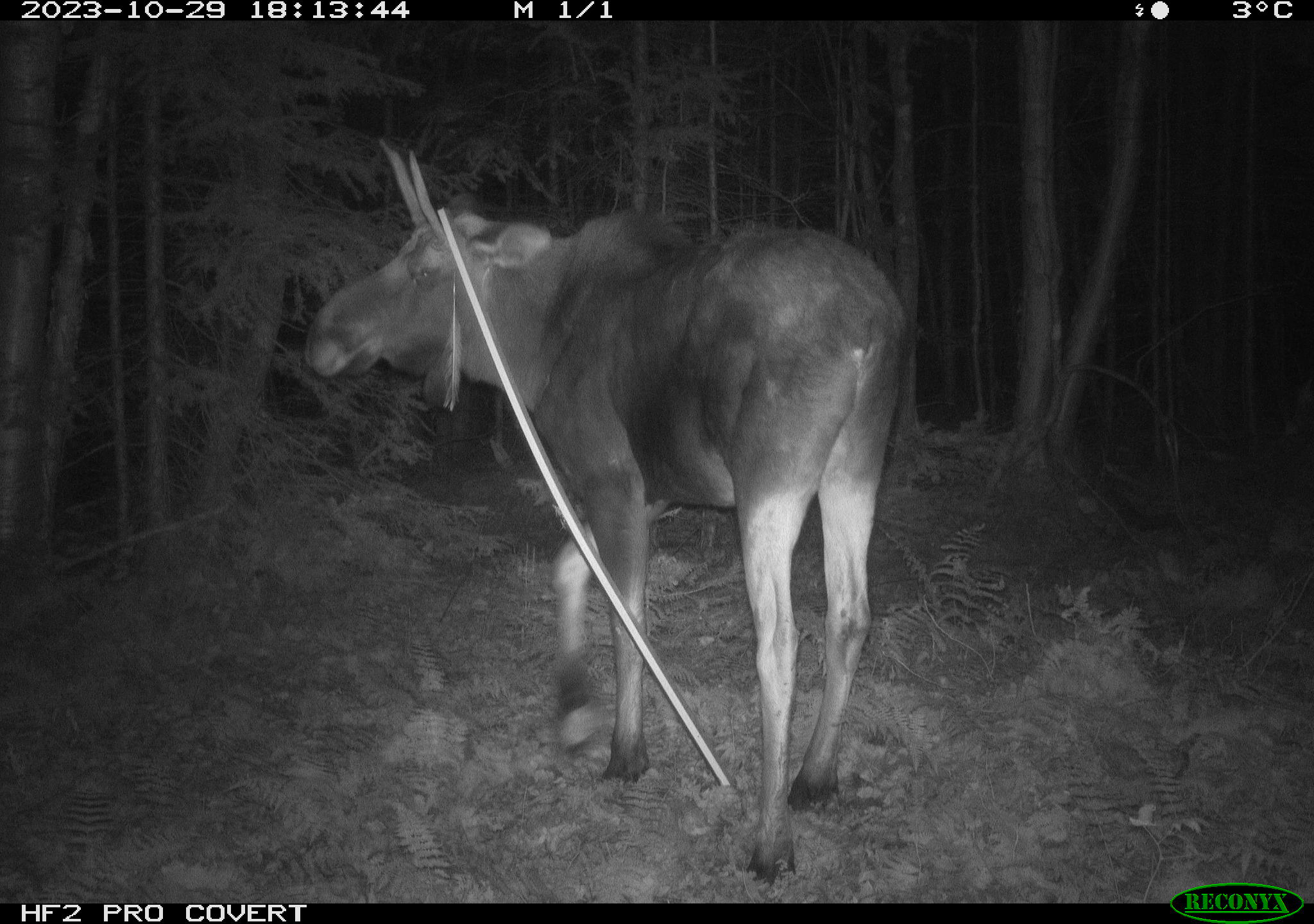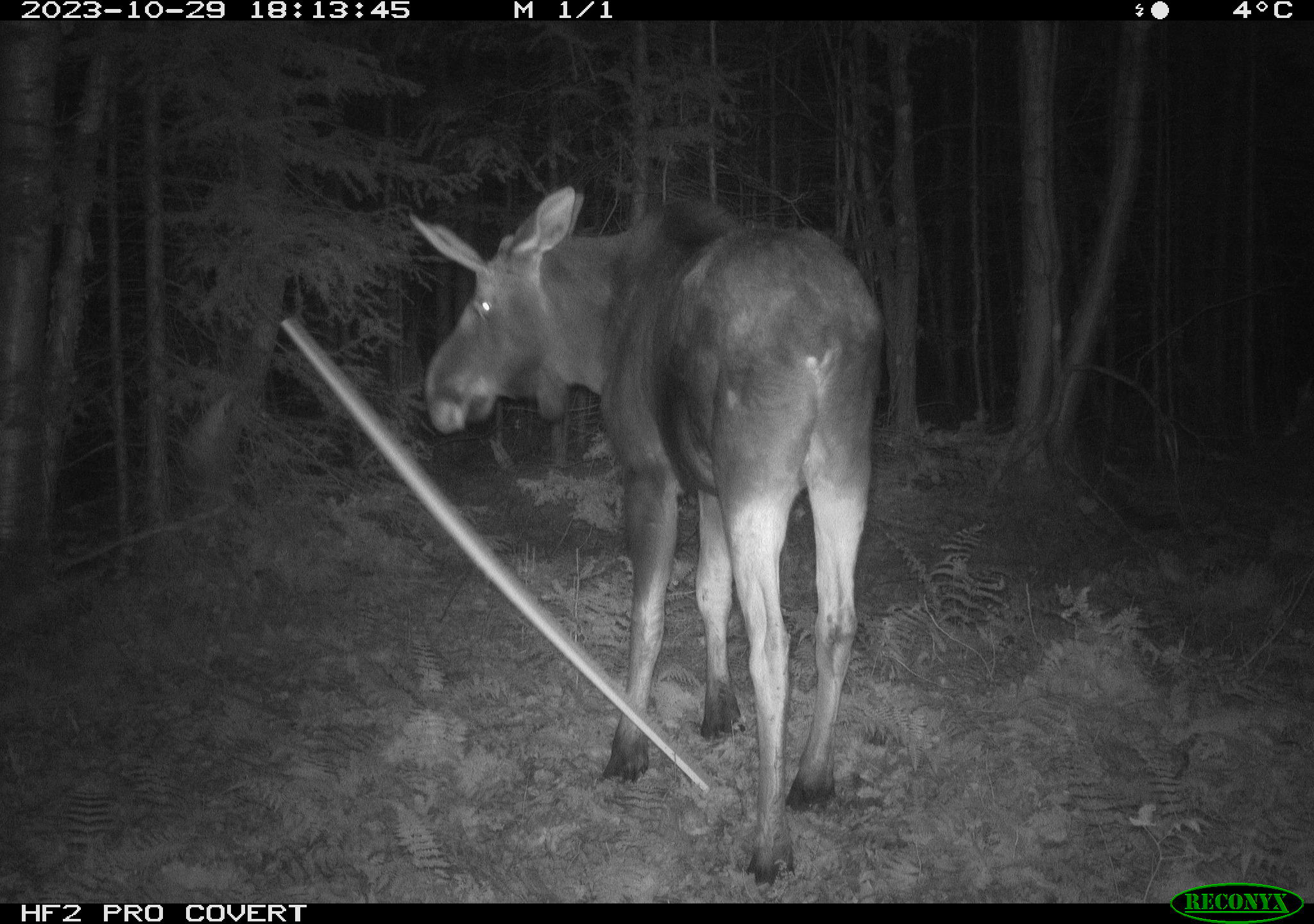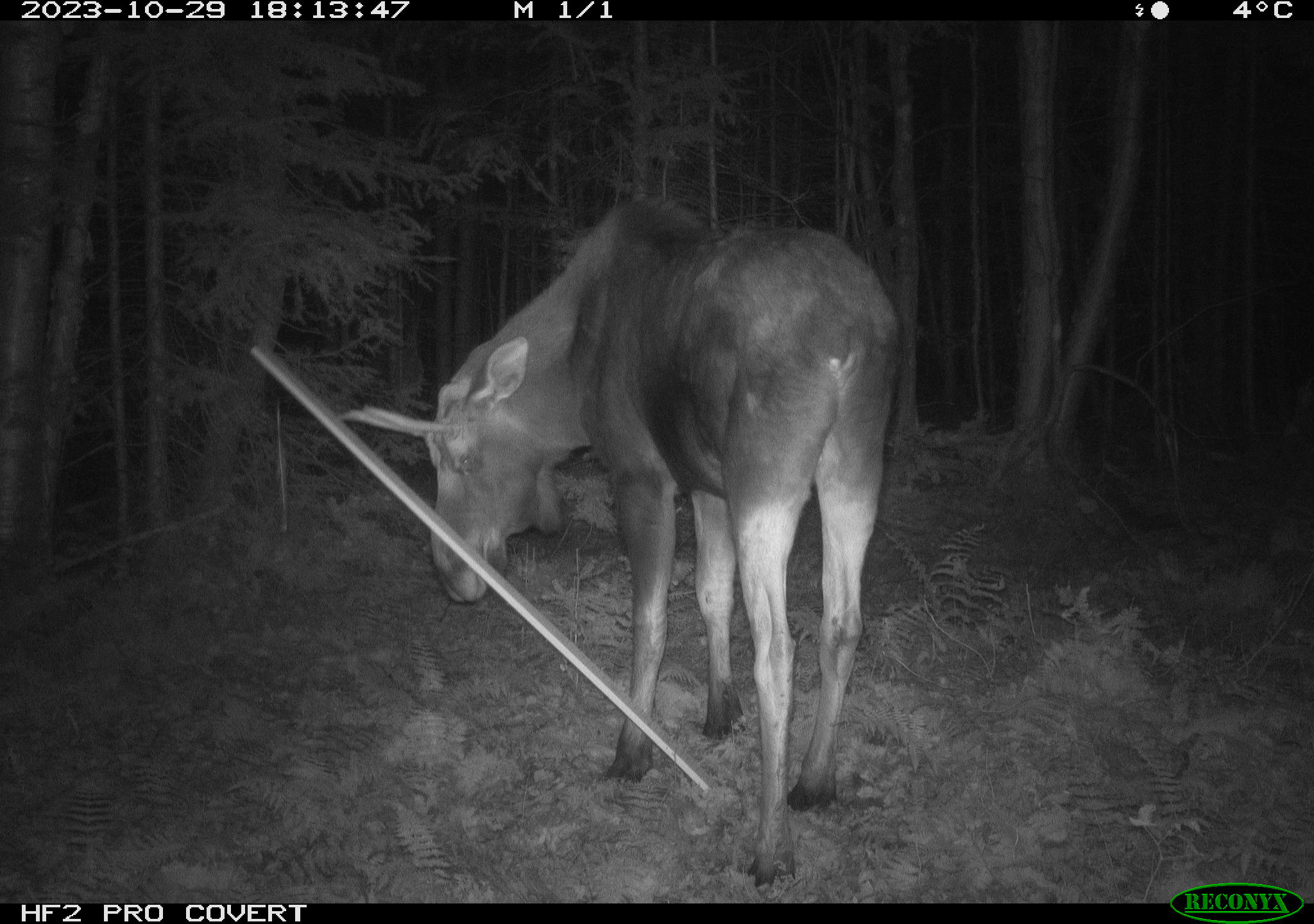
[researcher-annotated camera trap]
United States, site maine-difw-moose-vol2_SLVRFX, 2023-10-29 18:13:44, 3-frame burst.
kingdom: Animalia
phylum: Chordata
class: Mammalia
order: Artiodactyla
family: Cervidae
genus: Alces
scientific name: Alces alces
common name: moose